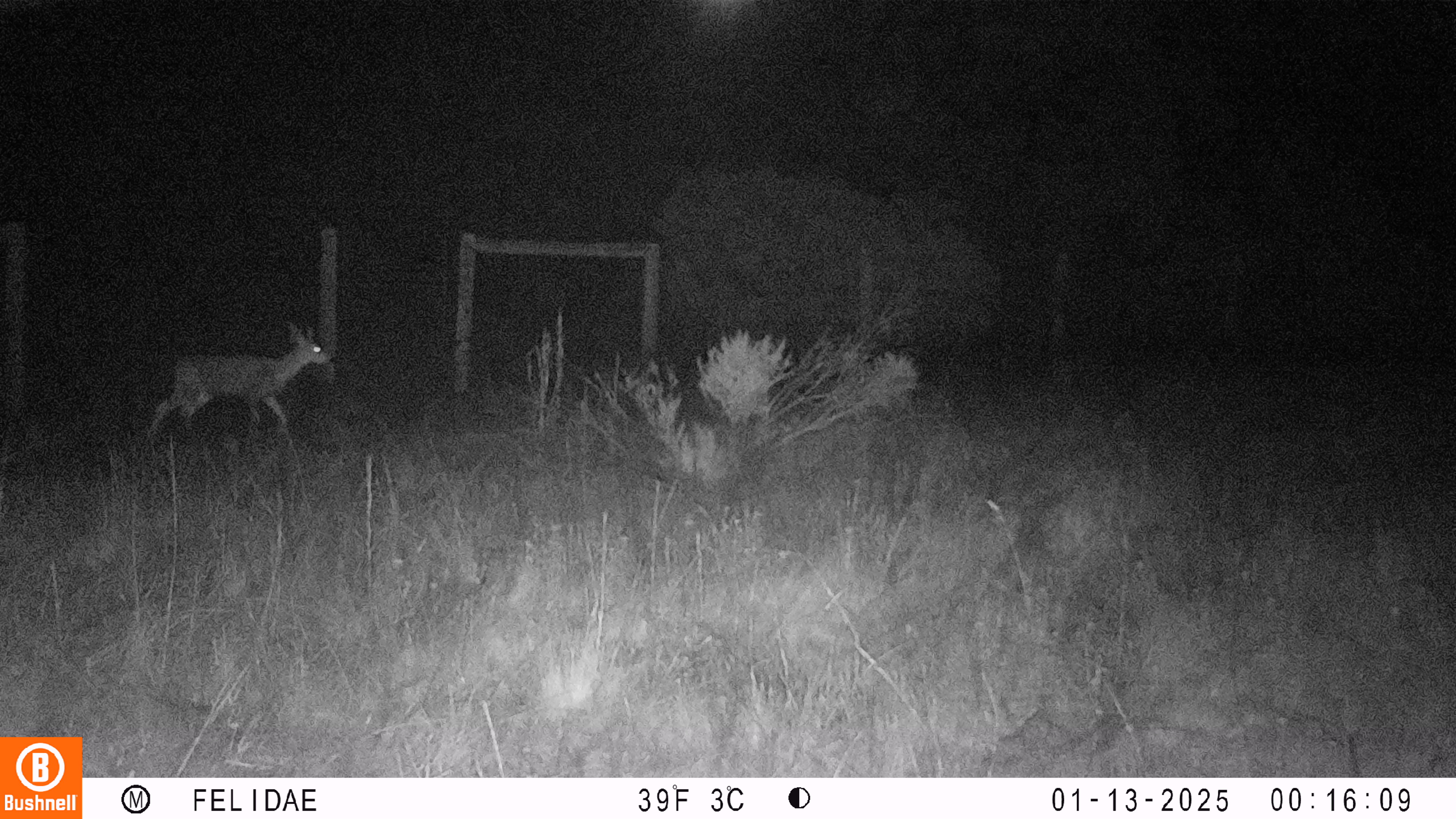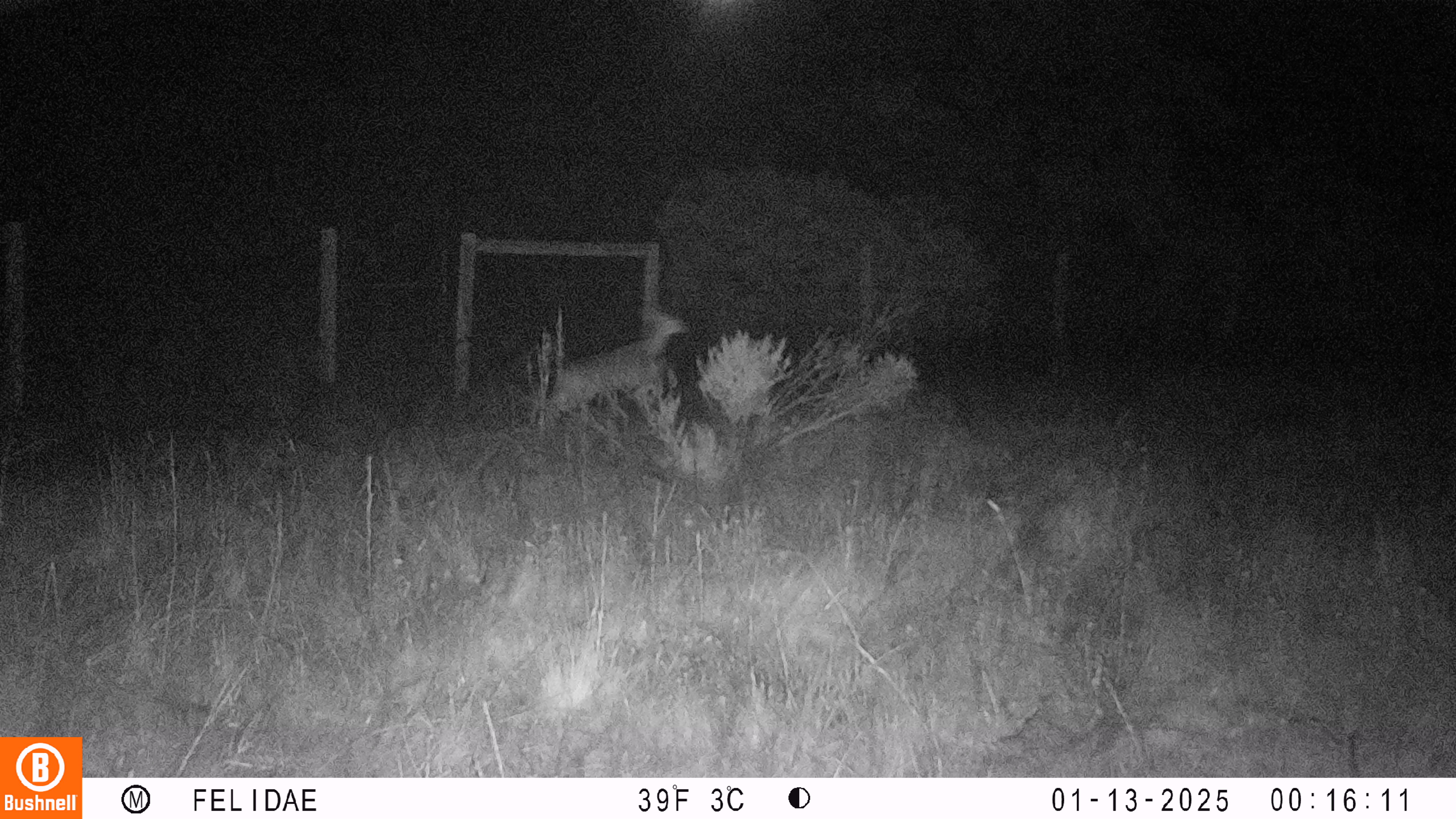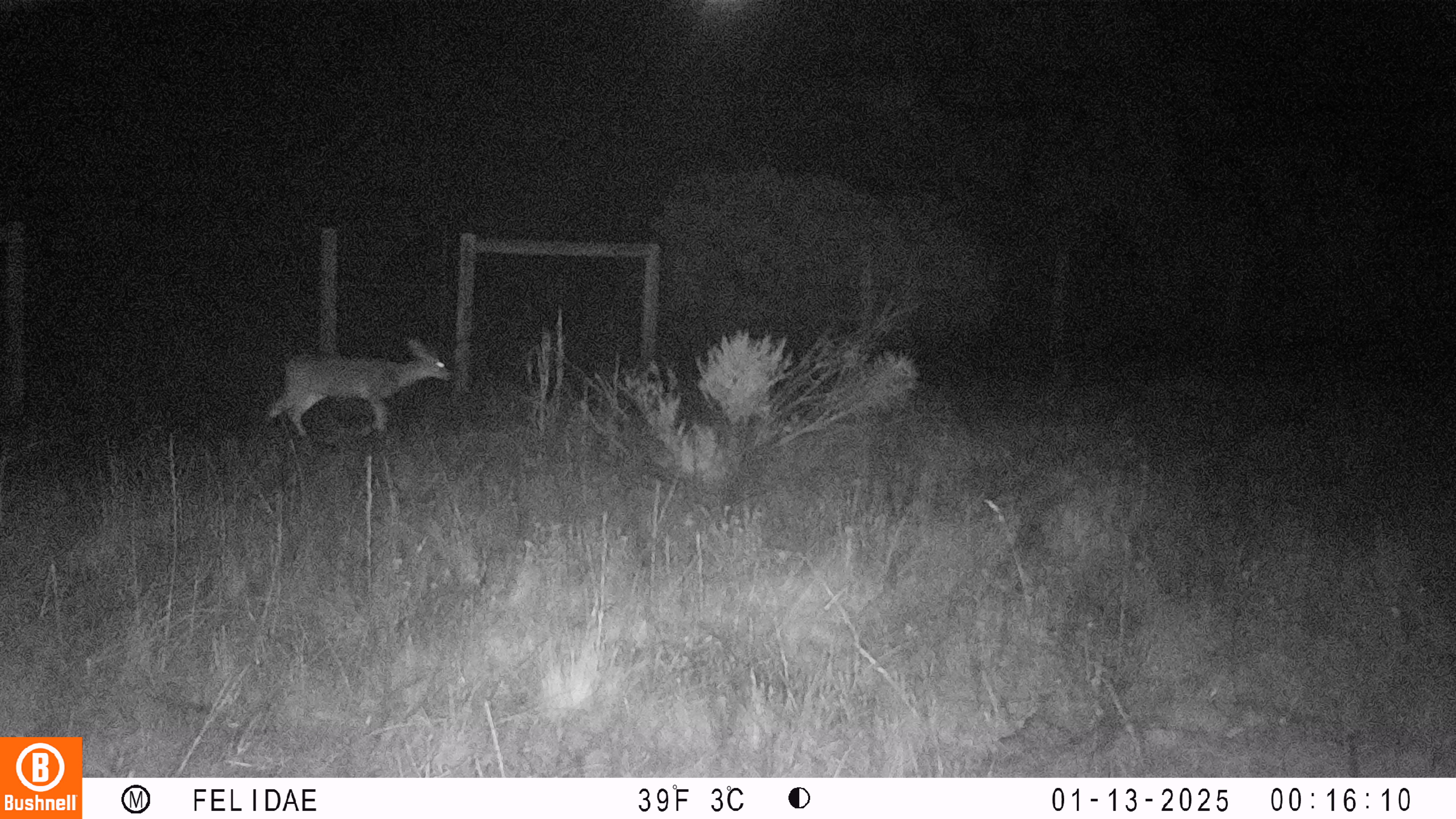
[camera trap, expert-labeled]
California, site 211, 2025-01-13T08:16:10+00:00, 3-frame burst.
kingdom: Animalia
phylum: Chordata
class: Mammalia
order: Artiodactyla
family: Cervidae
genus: Odocoileus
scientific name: Odocoileus hemionus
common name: mule deer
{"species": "mule deer (Odocoileus hemionus)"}